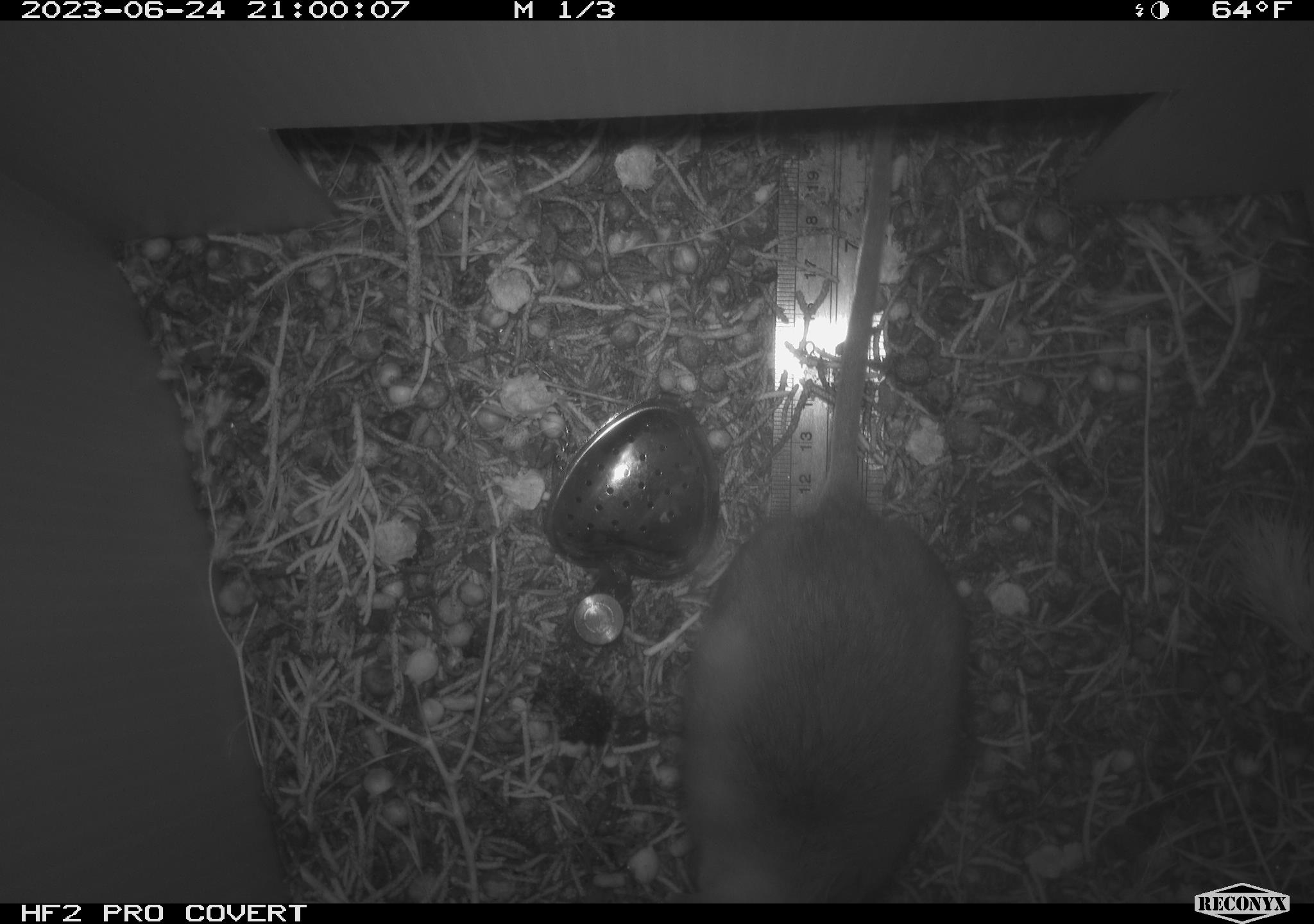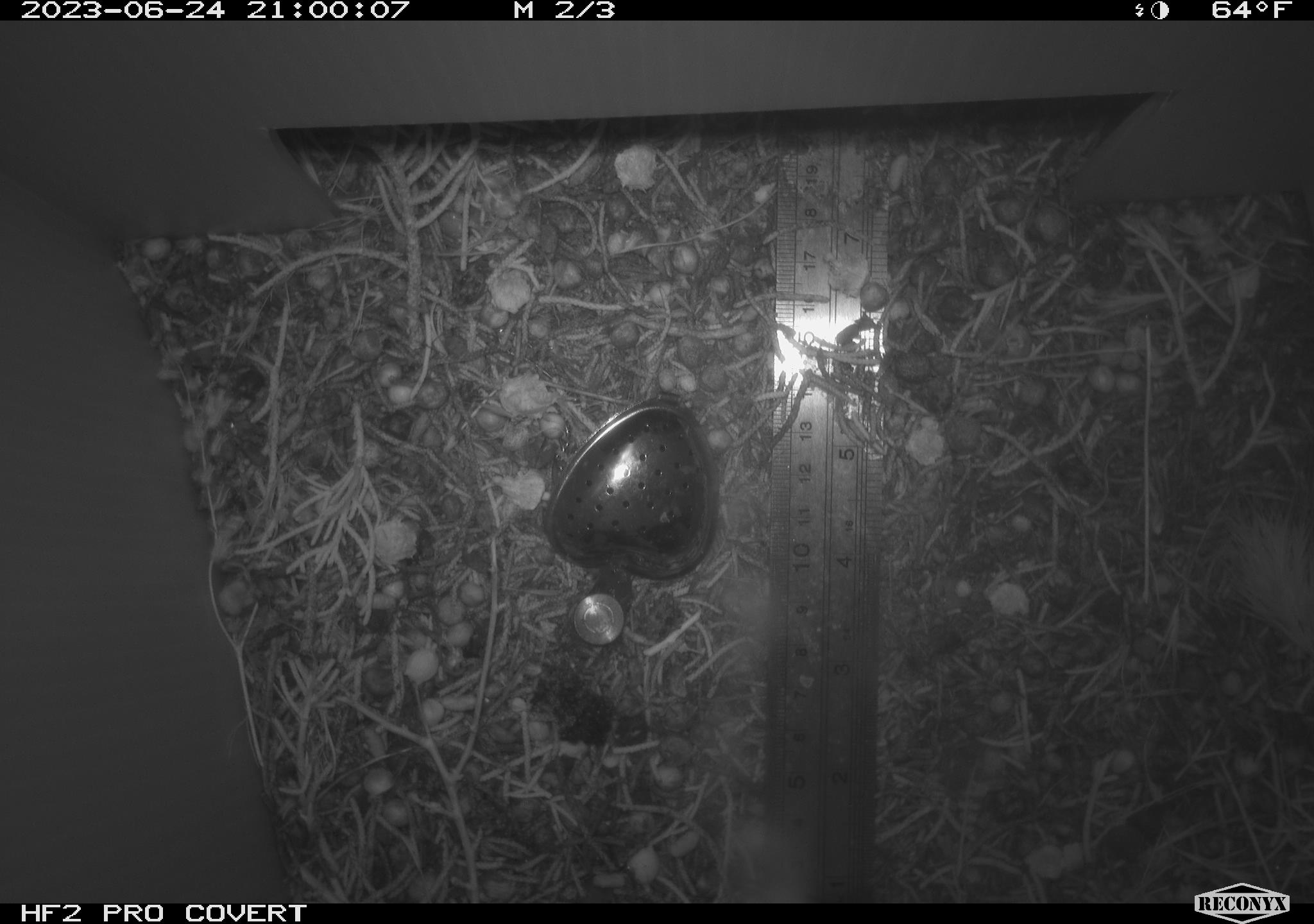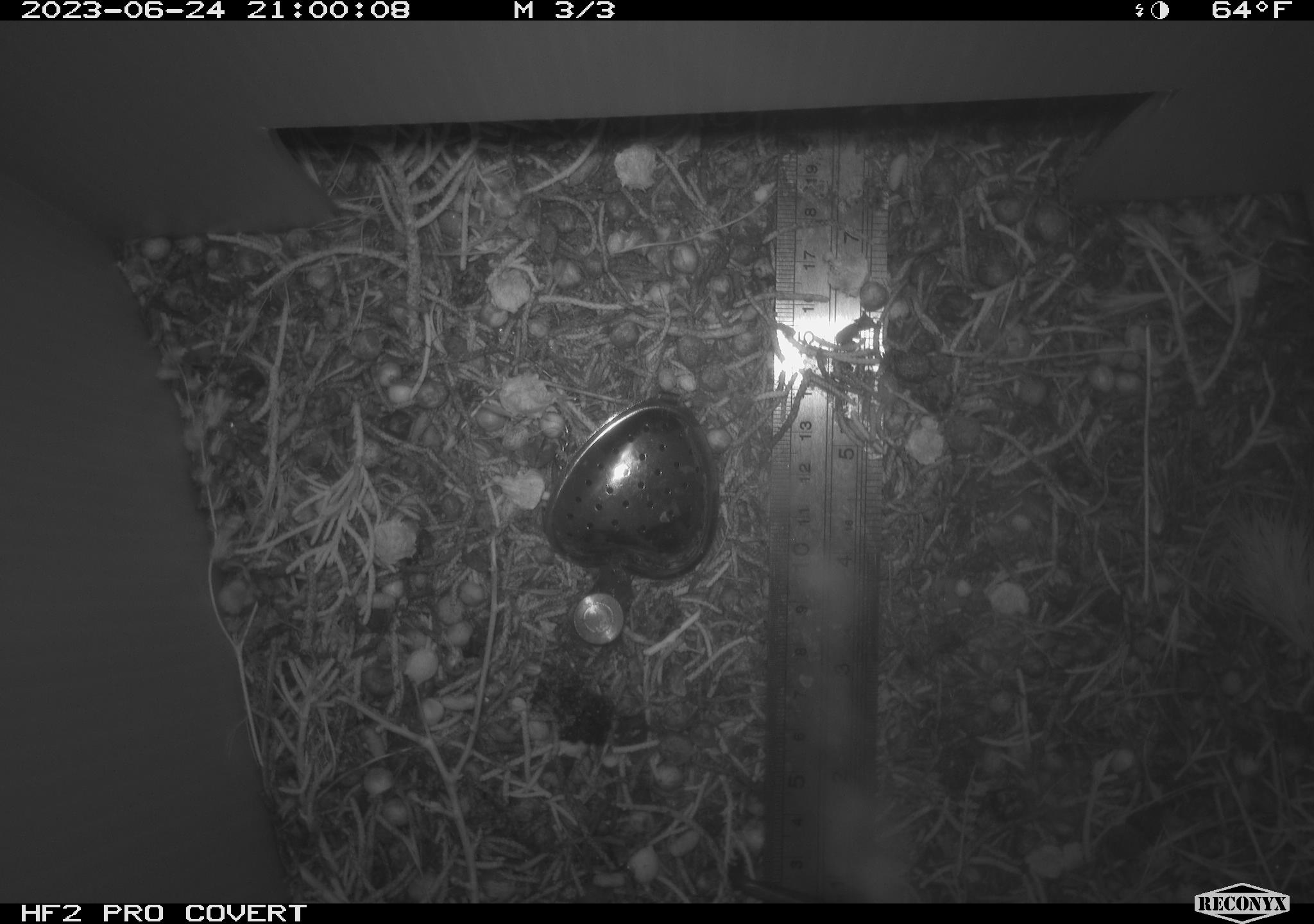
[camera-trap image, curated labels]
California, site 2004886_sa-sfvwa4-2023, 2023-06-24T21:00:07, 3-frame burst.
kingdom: Animalia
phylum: Chordata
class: Mammalia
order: Rodentia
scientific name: Rodentia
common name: mouse species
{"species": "mouse species (Rodentia)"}